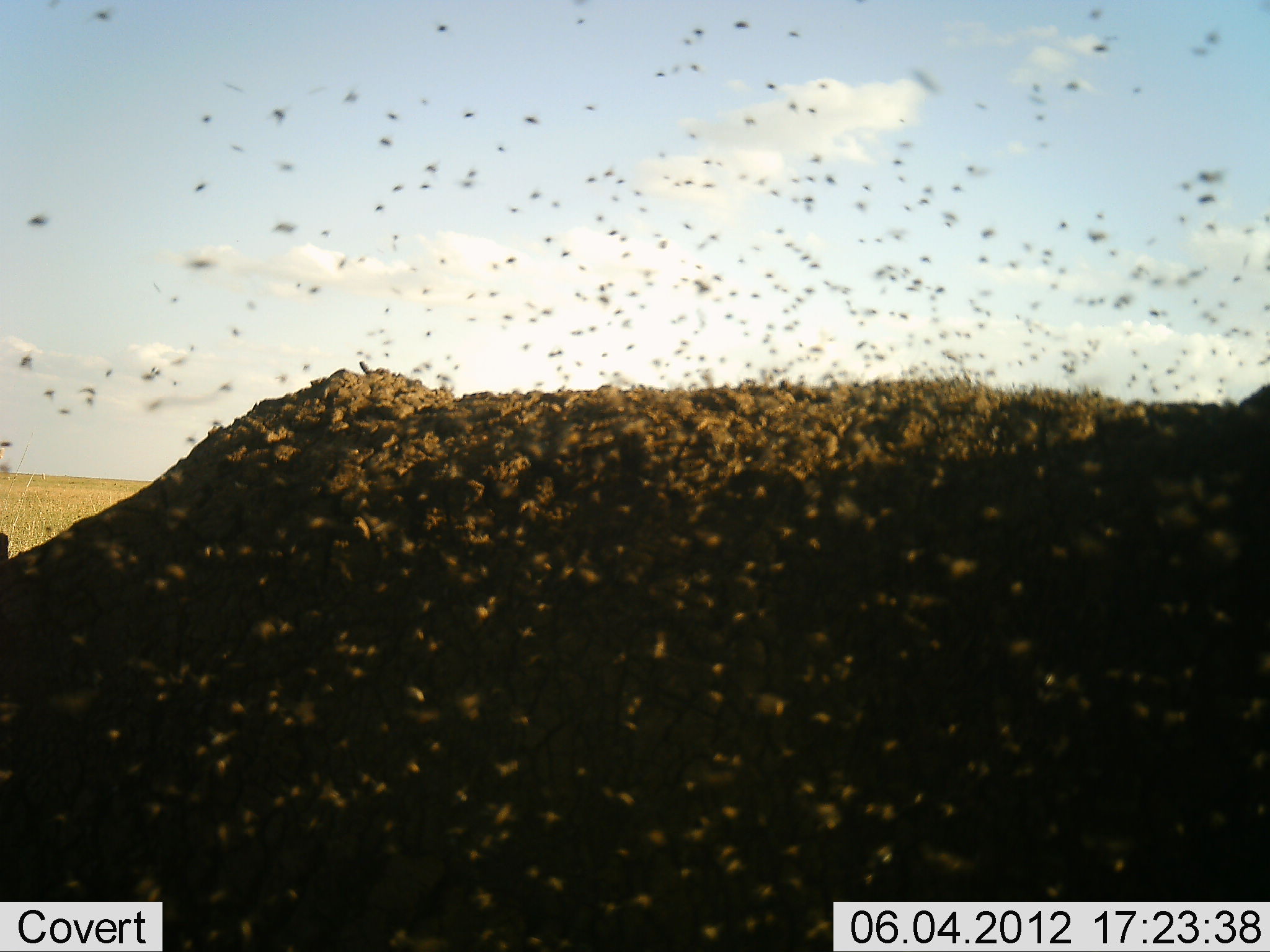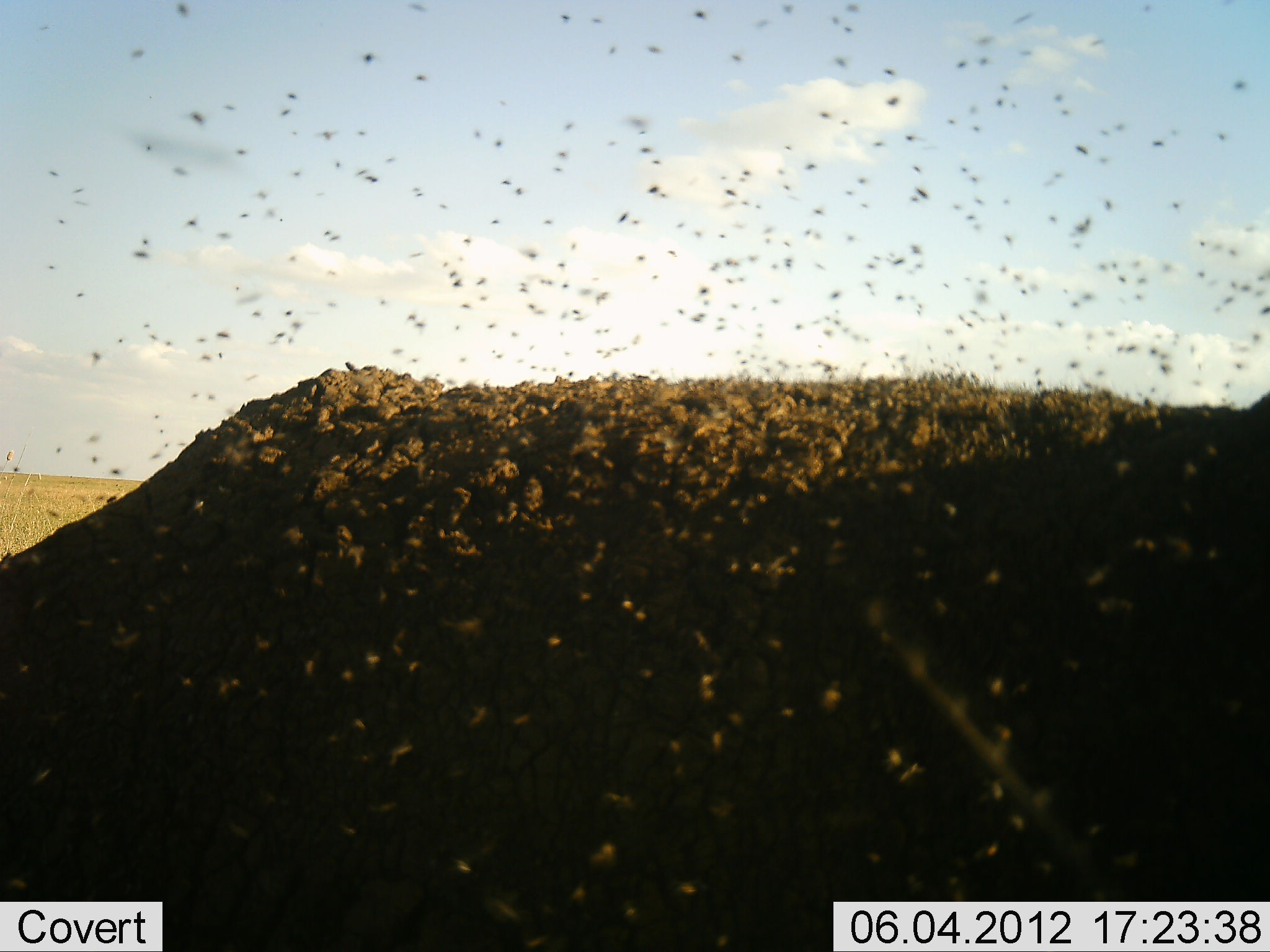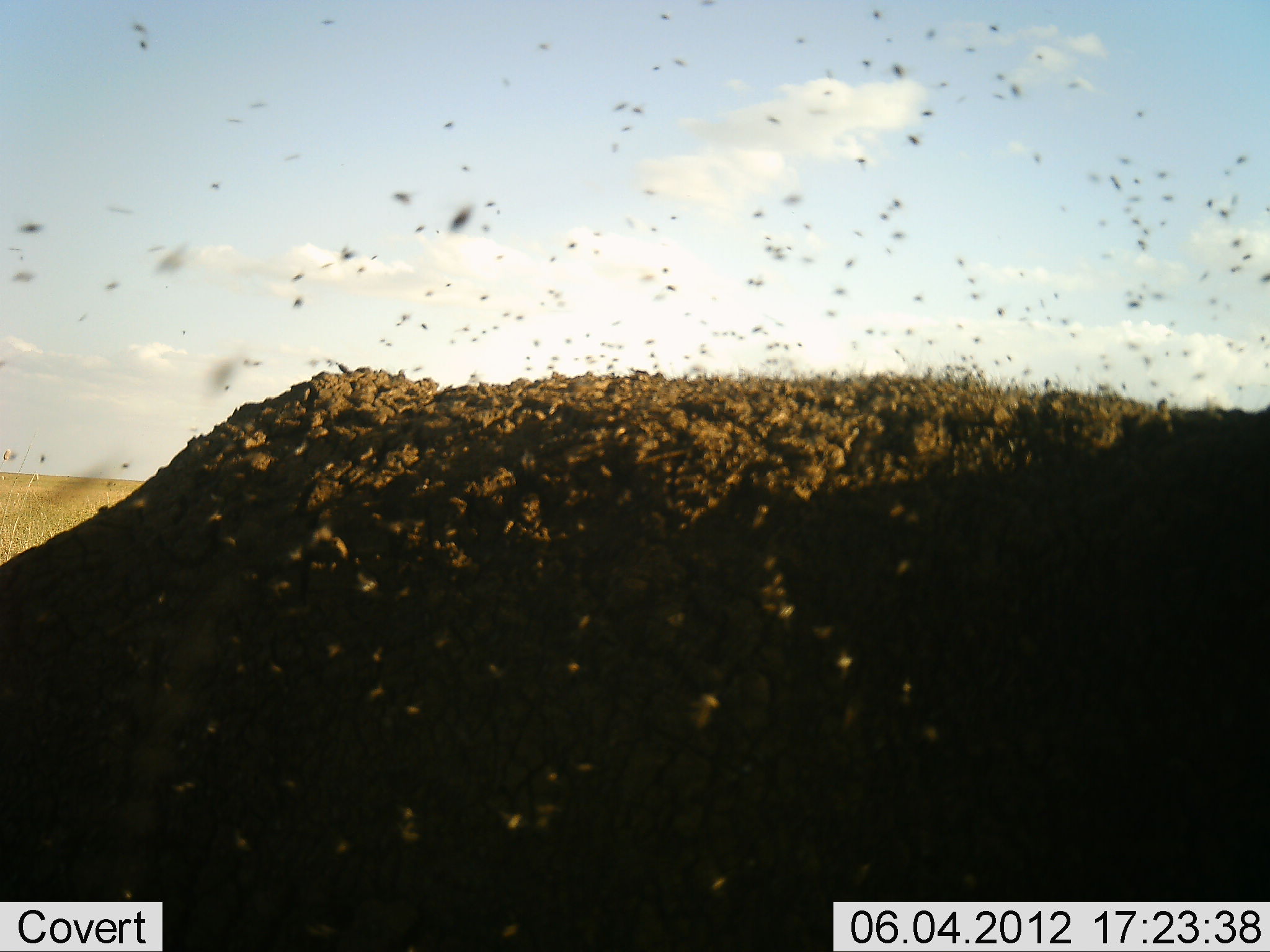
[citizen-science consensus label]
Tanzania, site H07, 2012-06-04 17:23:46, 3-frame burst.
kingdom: Animalia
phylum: Chordata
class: Mammalia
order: Artiodactyla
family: Bovidae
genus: Syncerus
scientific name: Syncerus caffer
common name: cape buffalo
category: buffalo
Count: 1.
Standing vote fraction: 60%.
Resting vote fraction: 40%.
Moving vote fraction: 0%.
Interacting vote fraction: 0%.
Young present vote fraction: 0%.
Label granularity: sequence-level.